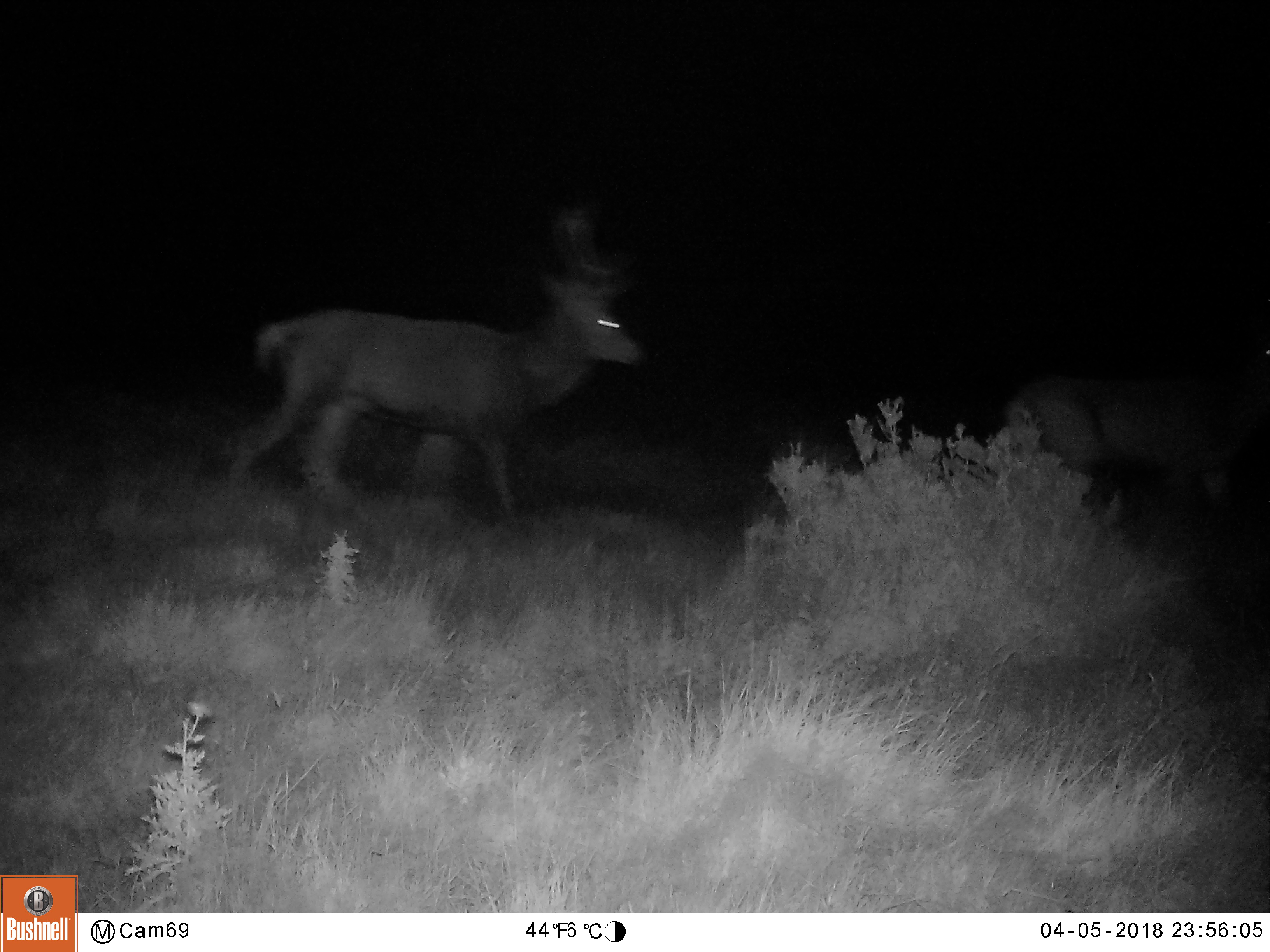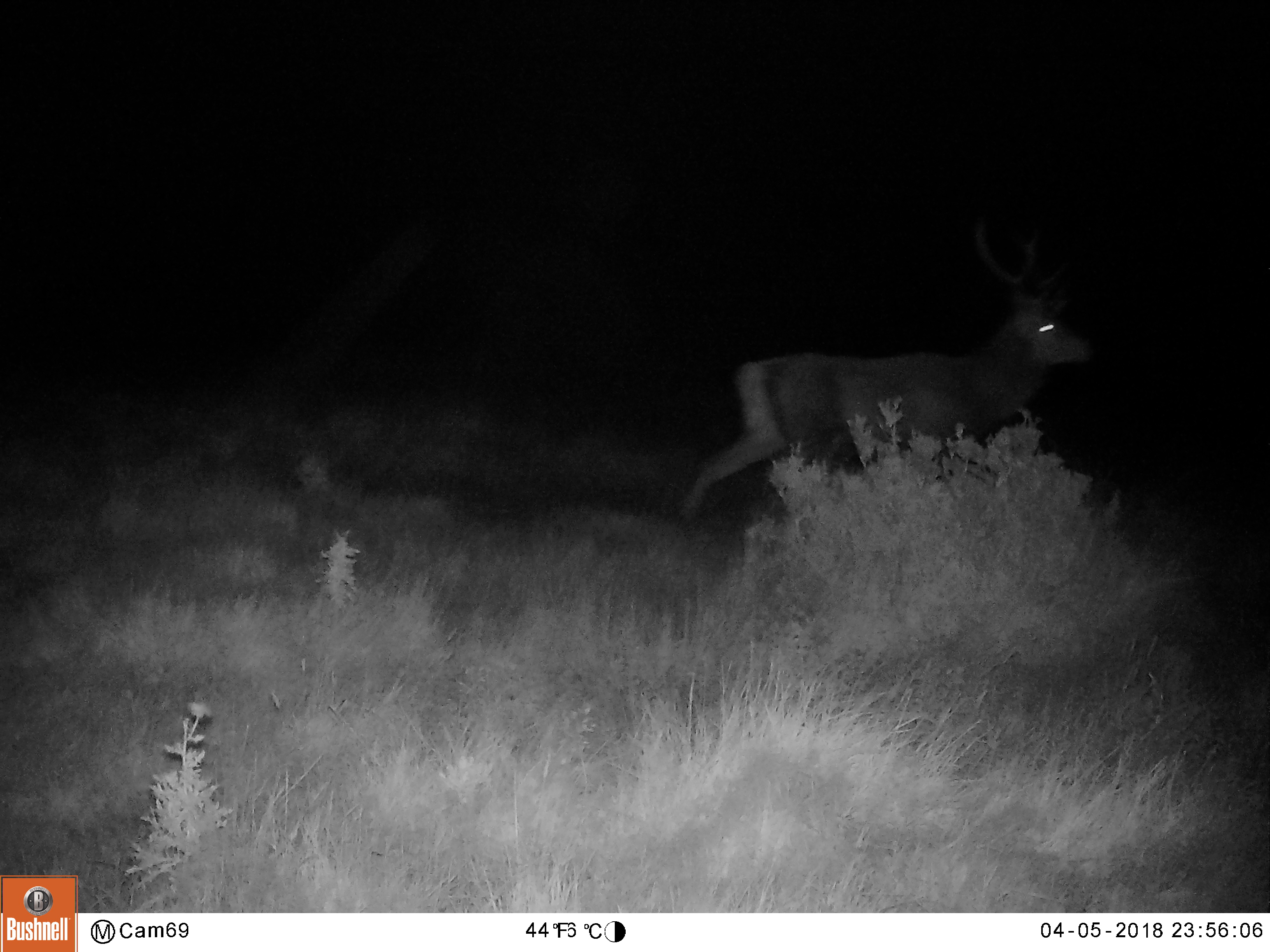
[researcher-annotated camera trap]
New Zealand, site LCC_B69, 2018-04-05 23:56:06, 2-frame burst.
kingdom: Animalia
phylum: Chordata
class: Mammalia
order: Artiodactyla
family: Cervidae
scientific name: Cervidae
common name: deer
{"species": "deer (Cervidae)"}